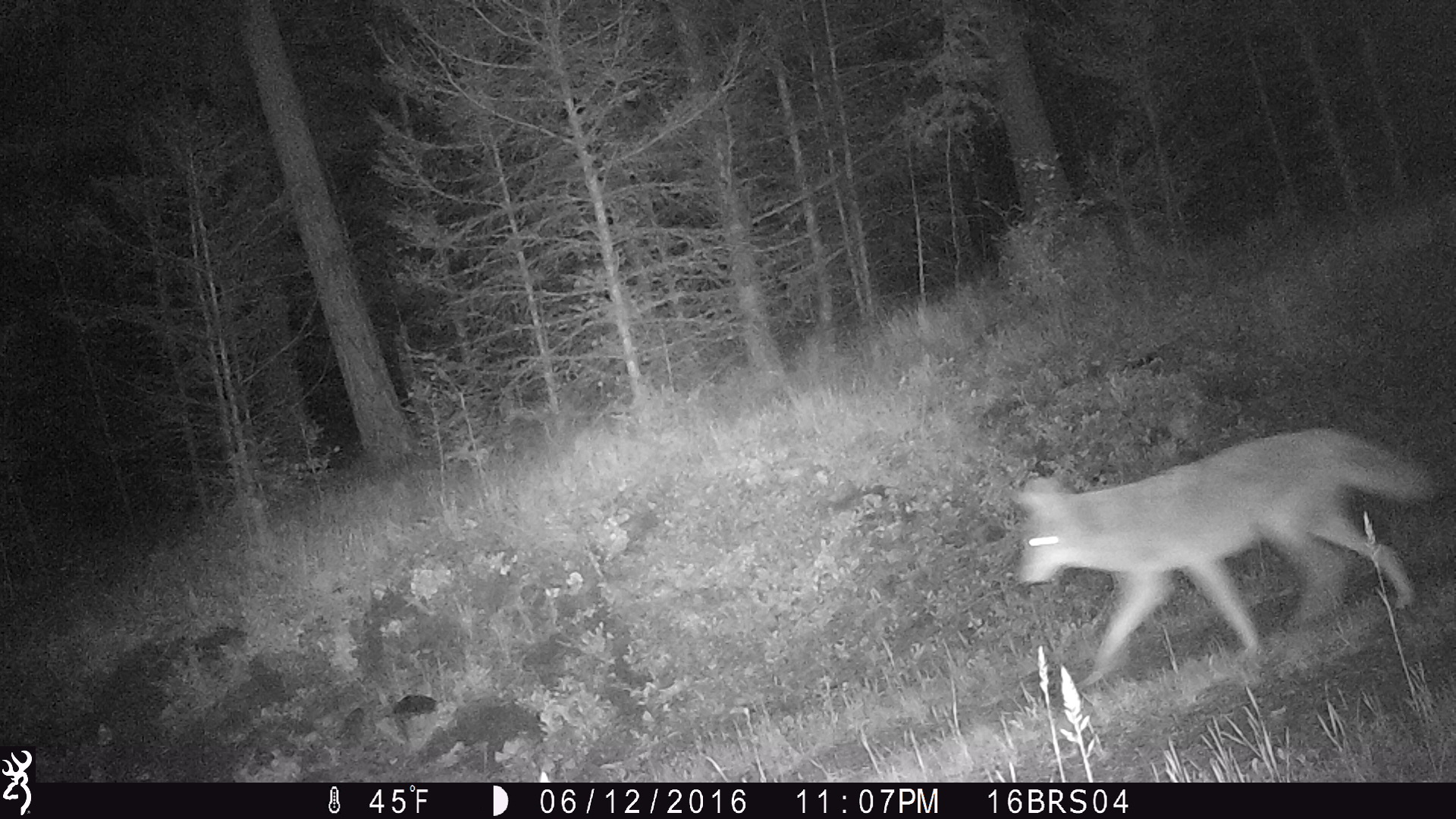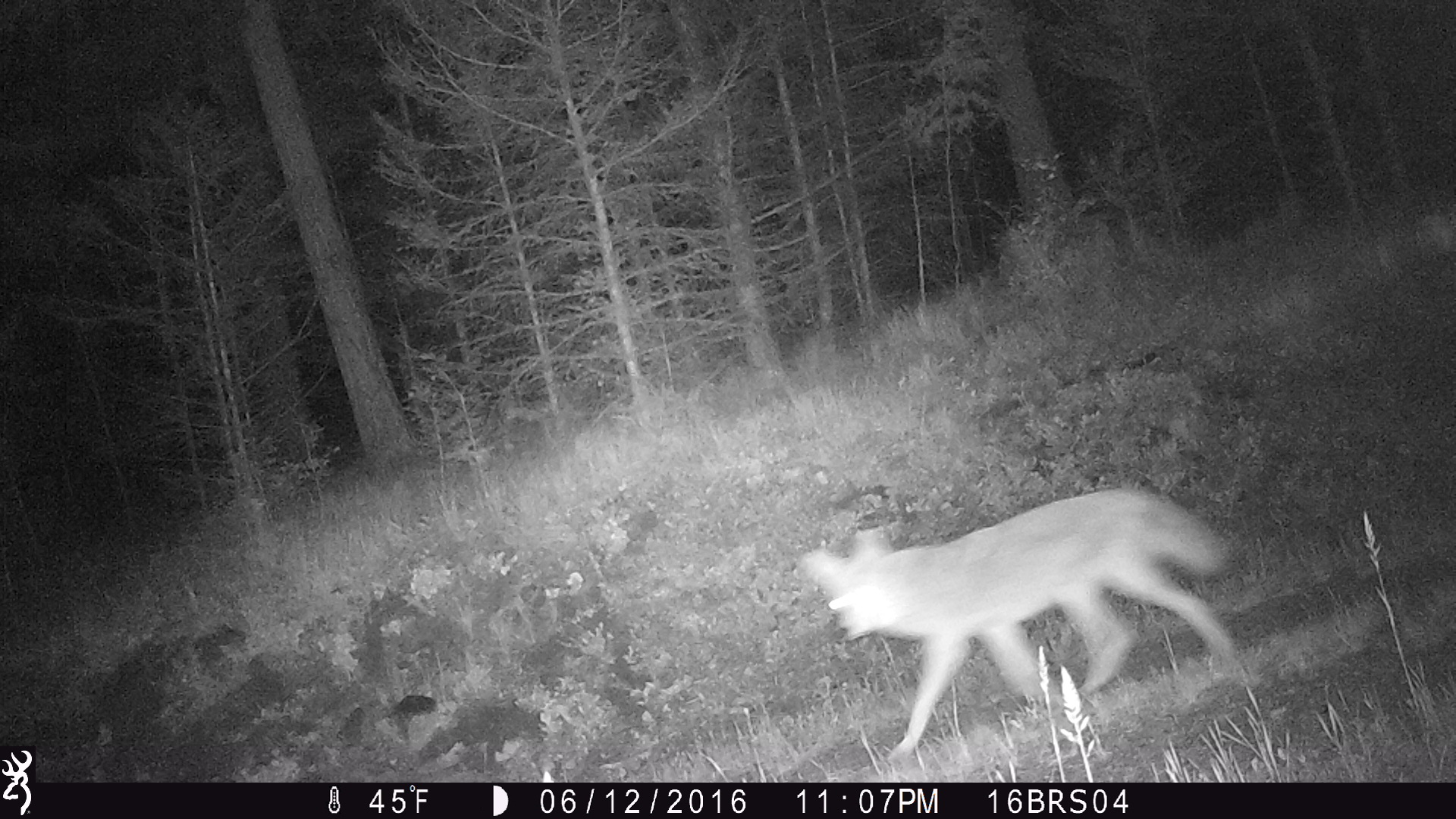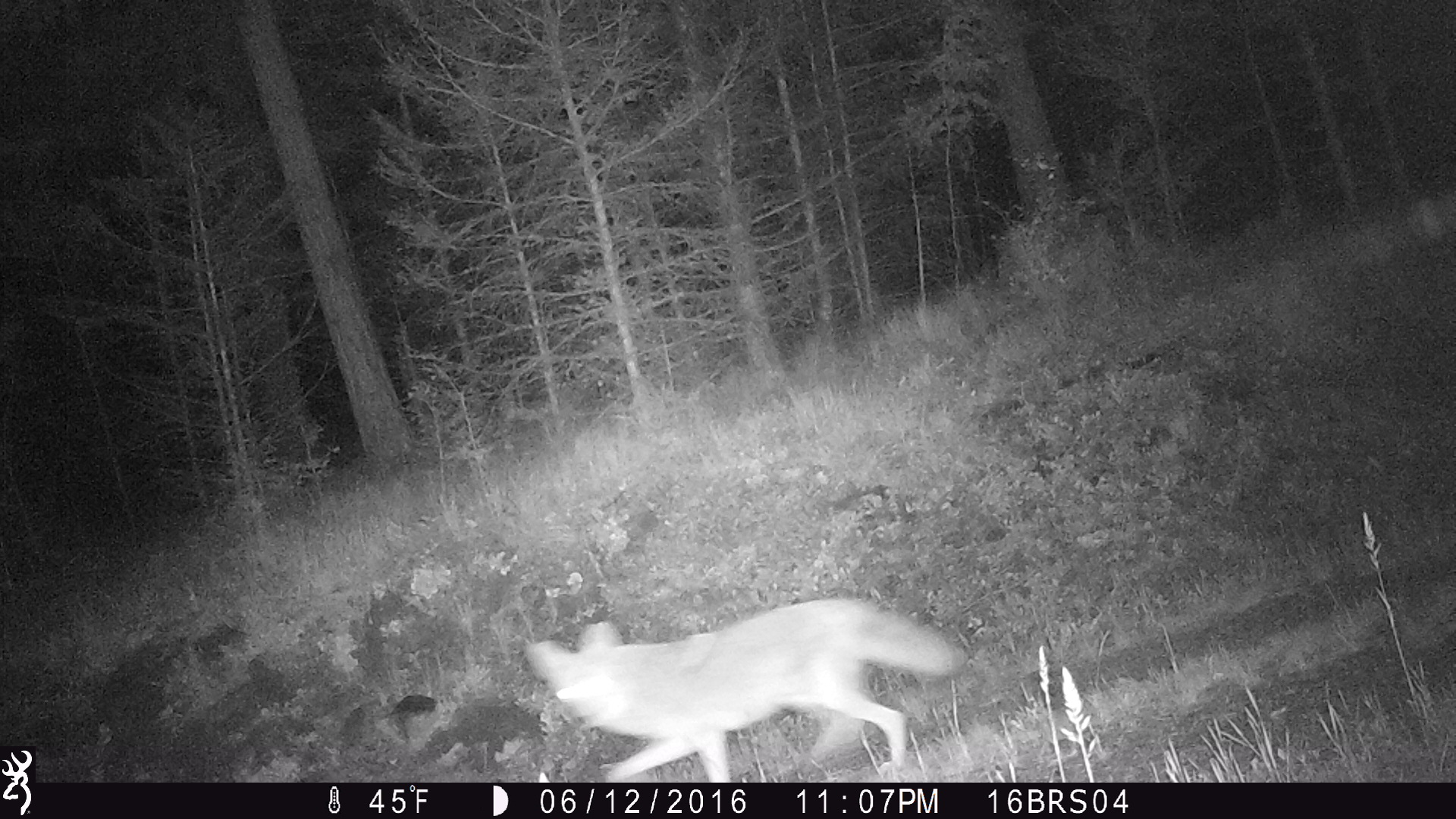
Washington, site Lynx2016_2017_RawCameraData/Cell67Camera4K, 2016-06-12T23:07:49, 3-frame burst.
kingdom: Animalia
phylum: Chordata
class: Mammalia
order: Carnivora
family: Canidae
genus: Canis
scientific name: Canis latrans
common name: coyote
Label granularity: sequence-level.